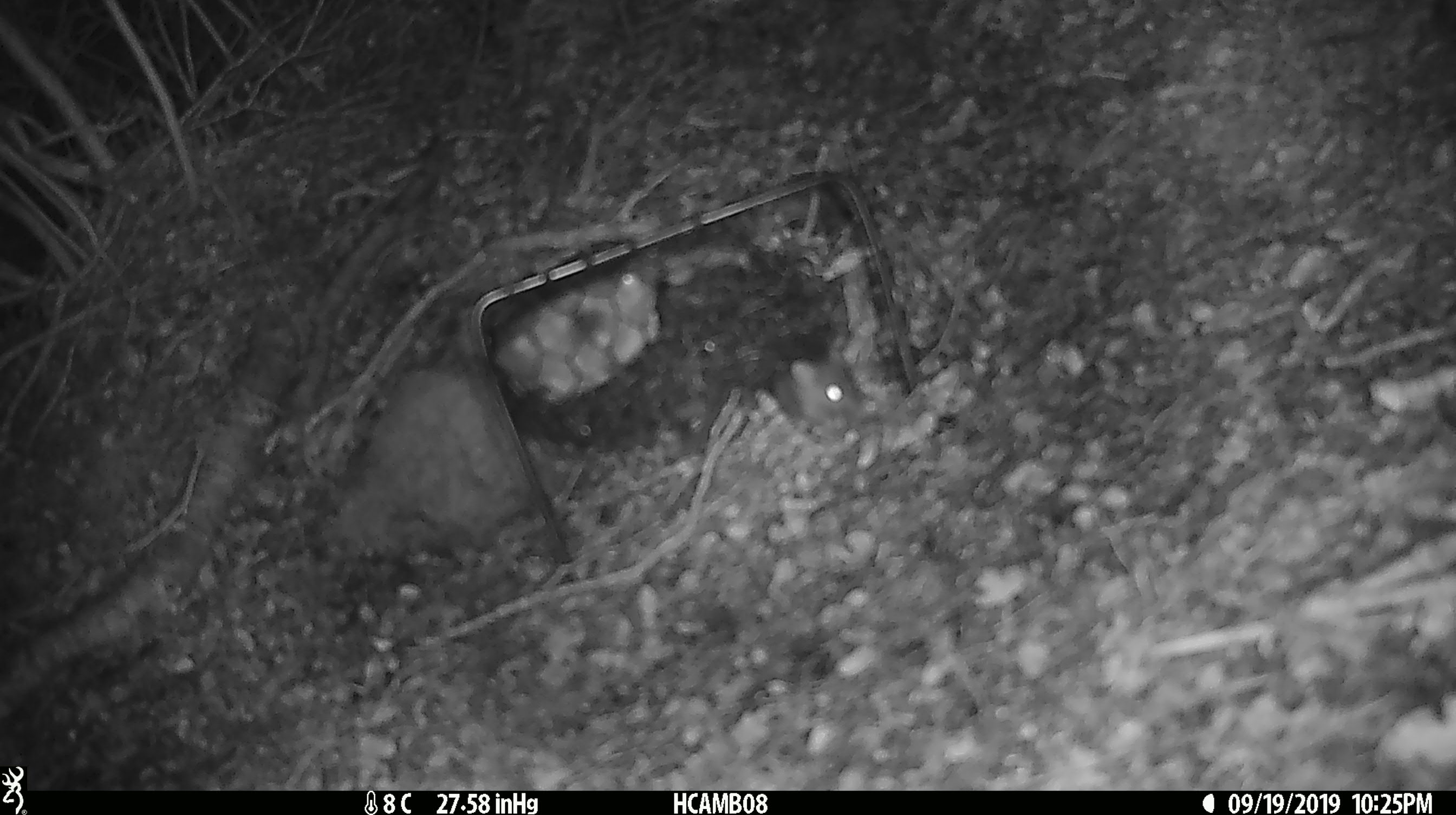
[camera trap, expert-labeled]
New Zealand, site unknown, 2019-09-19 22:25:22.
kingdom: Animalia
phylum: Chordata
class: Mammalia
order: Rodentia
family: Muridae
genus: Mus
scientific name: Mus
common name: mouse